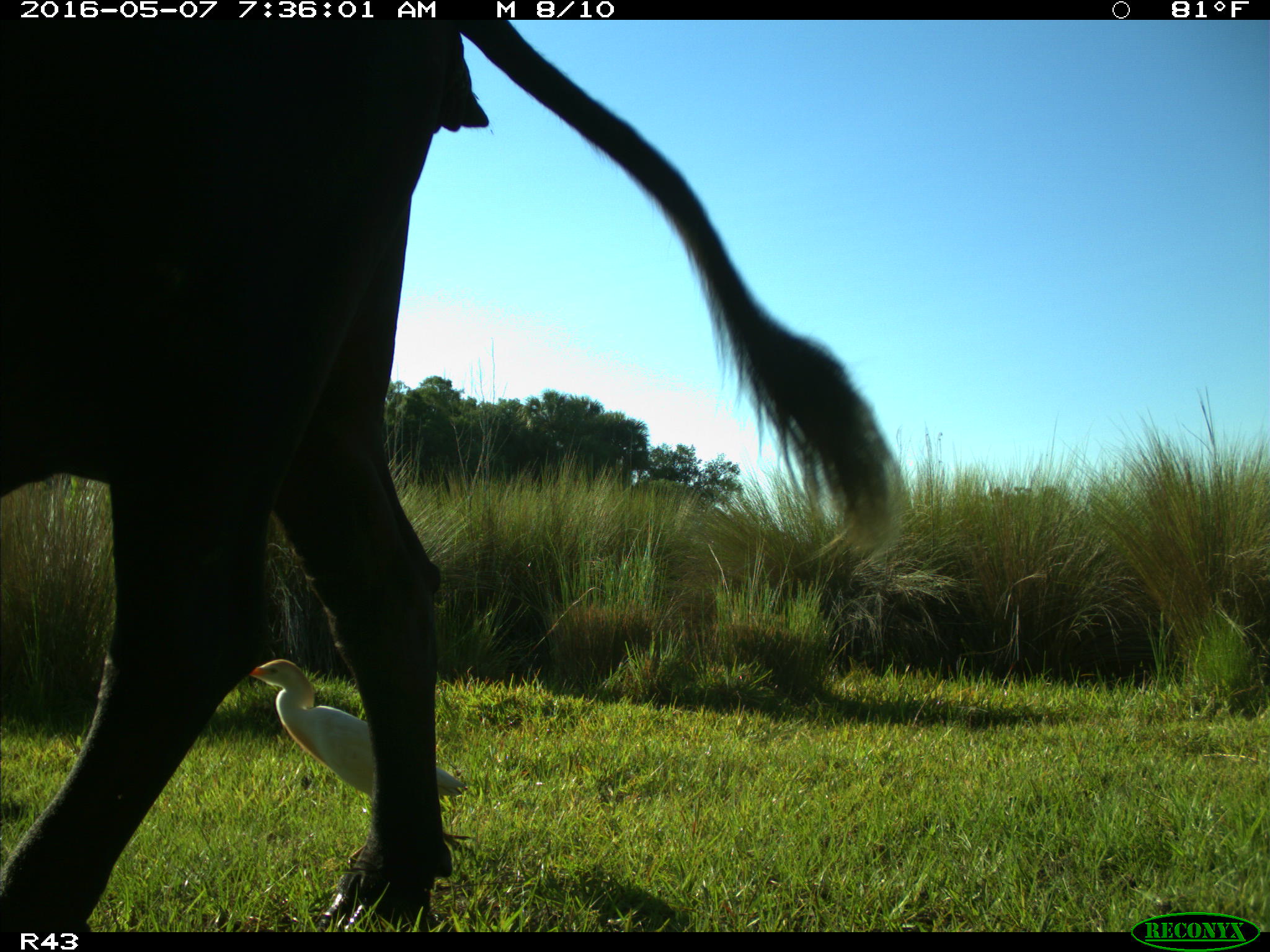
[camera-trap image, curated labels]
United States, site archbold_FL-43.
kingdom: Animalia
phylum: Chordata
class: Mammalia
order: Artiodactyla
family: Bovidae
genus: Bos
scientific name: Bos taurus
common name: domestic cow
Bos taurus (domestic cow).